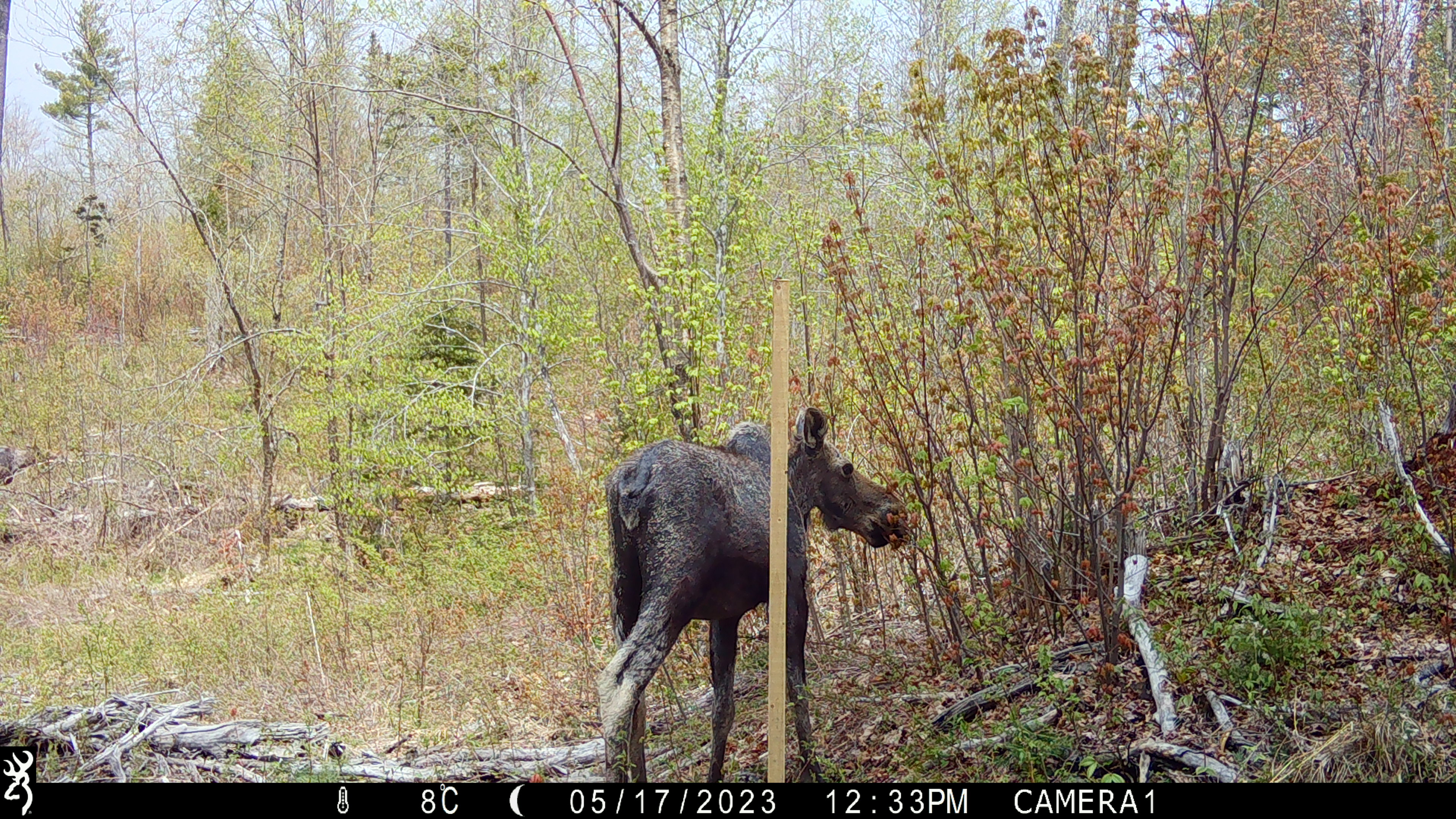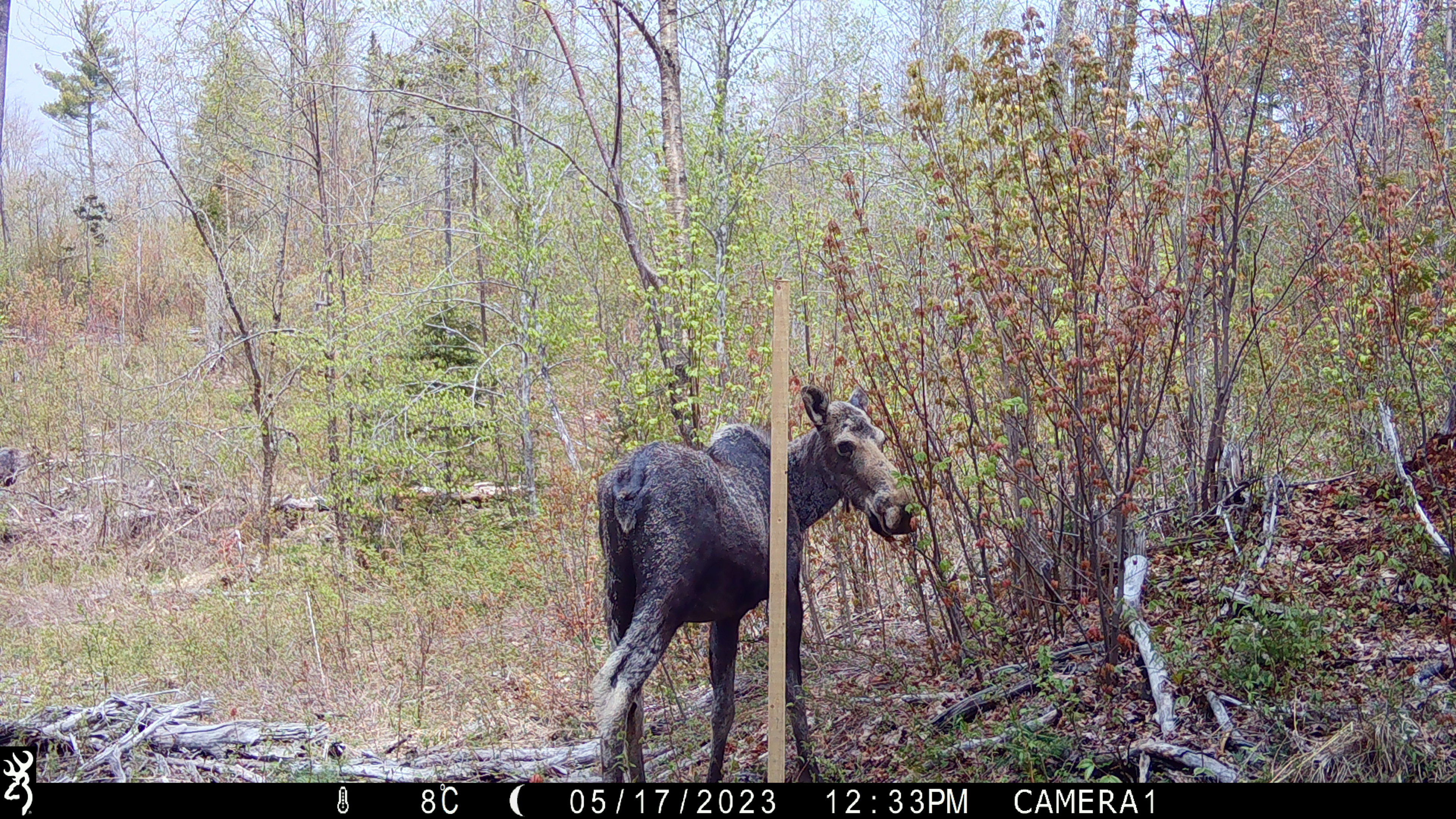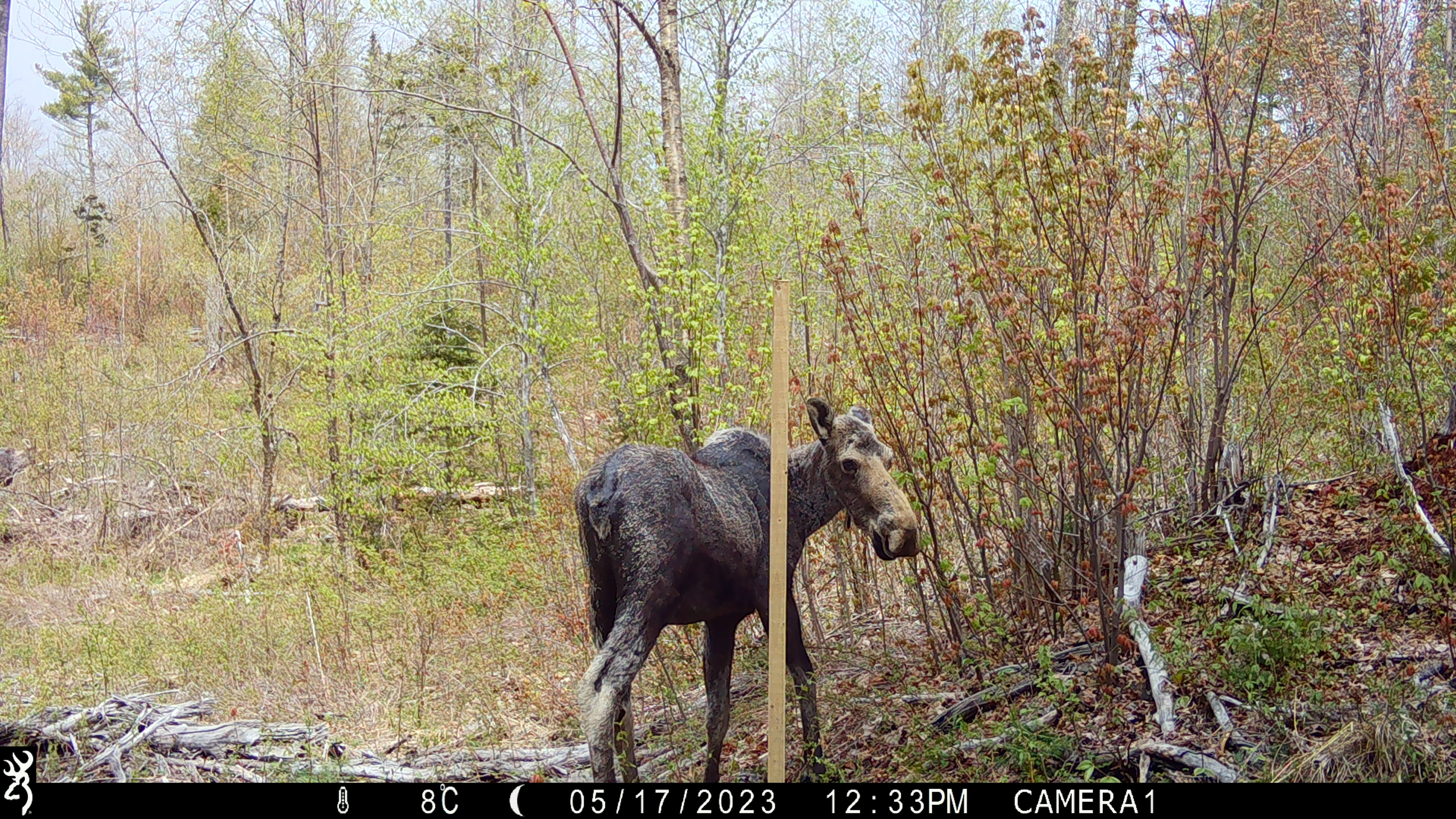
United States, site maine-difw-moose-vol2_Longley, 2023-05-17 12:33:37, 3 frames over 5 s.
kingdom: Animalia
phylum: Chordata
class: Mammalia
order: Artiodactyla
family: Cervidae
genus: Alces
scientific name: Alces alces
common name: moose